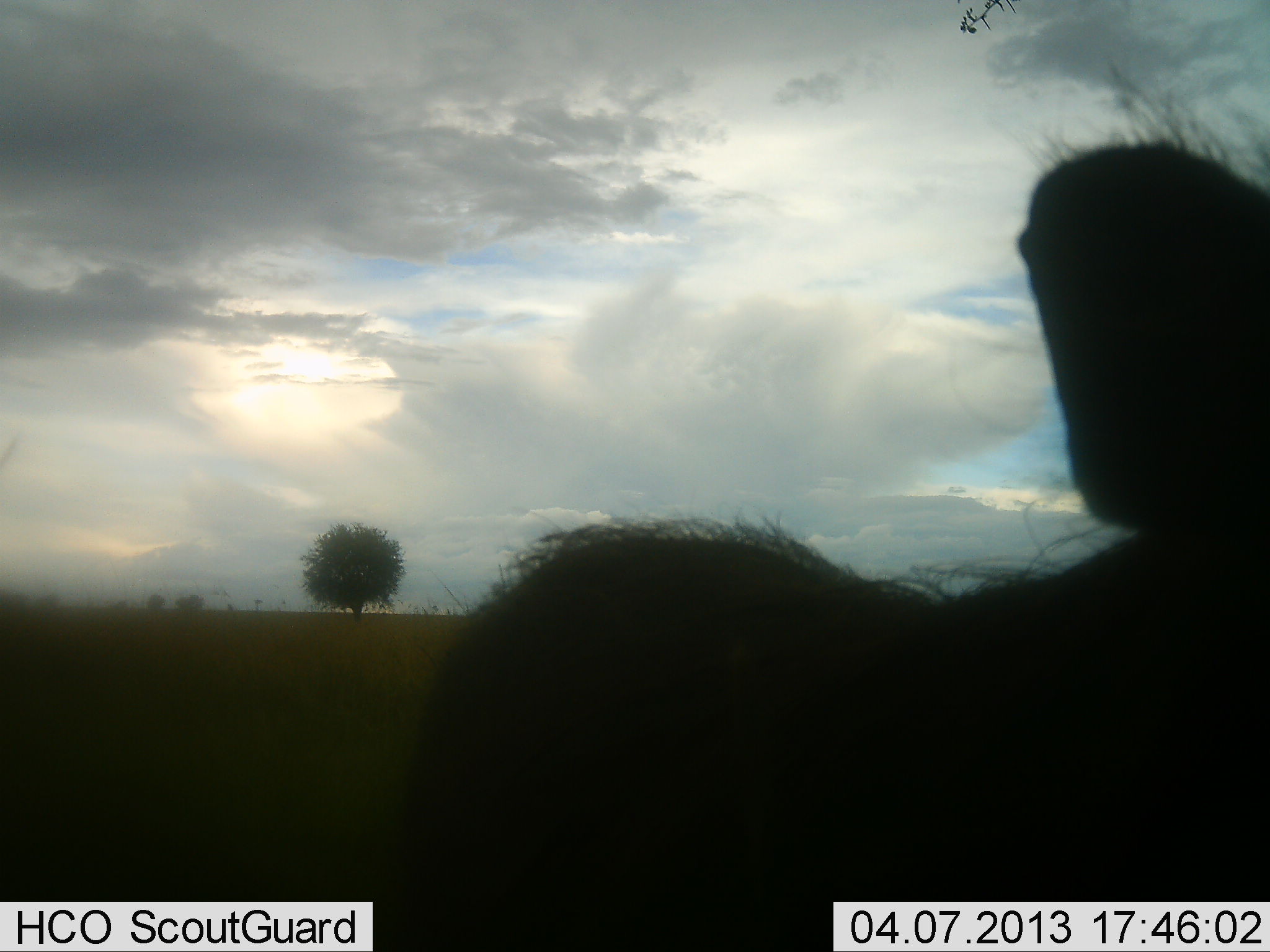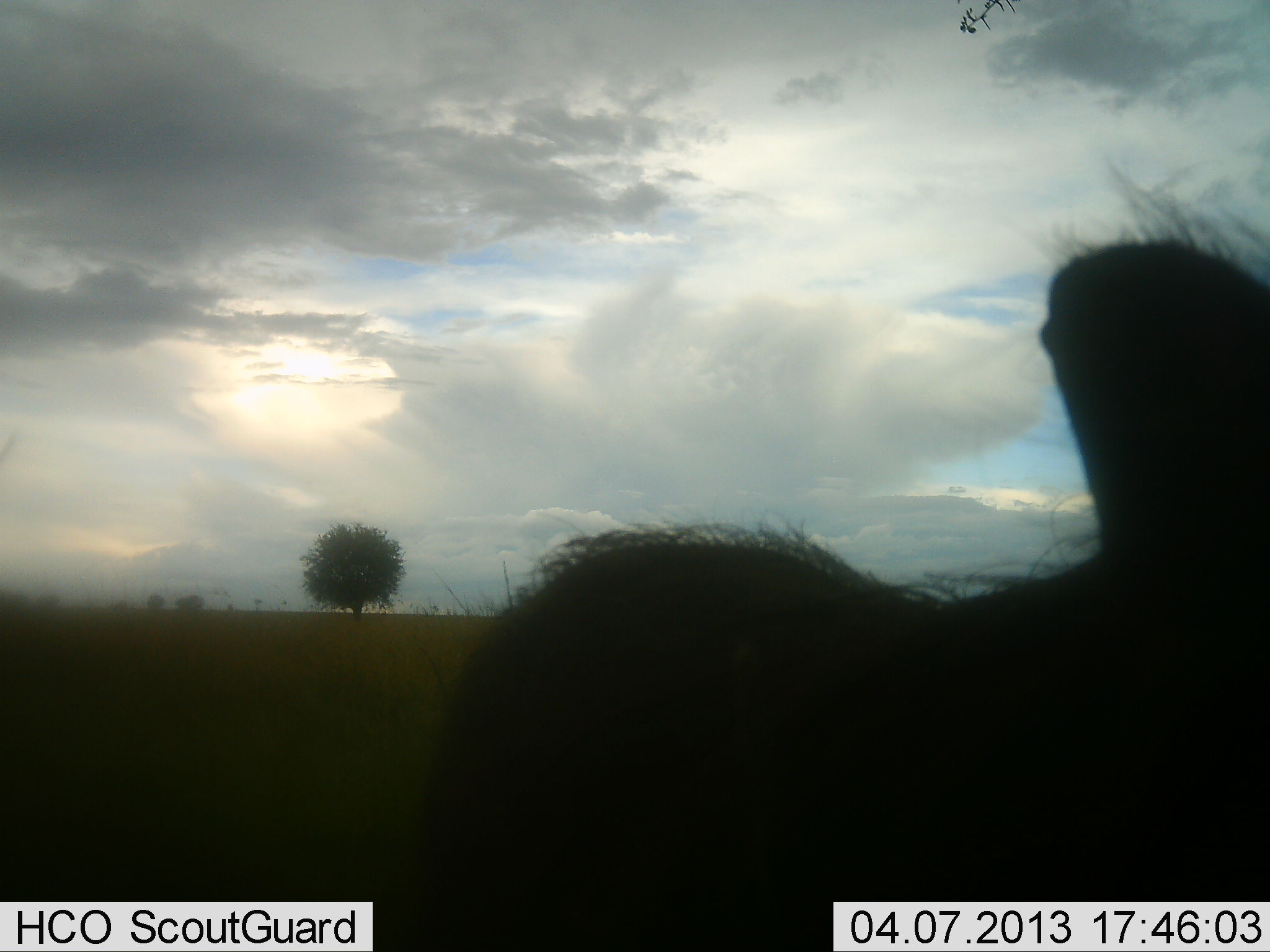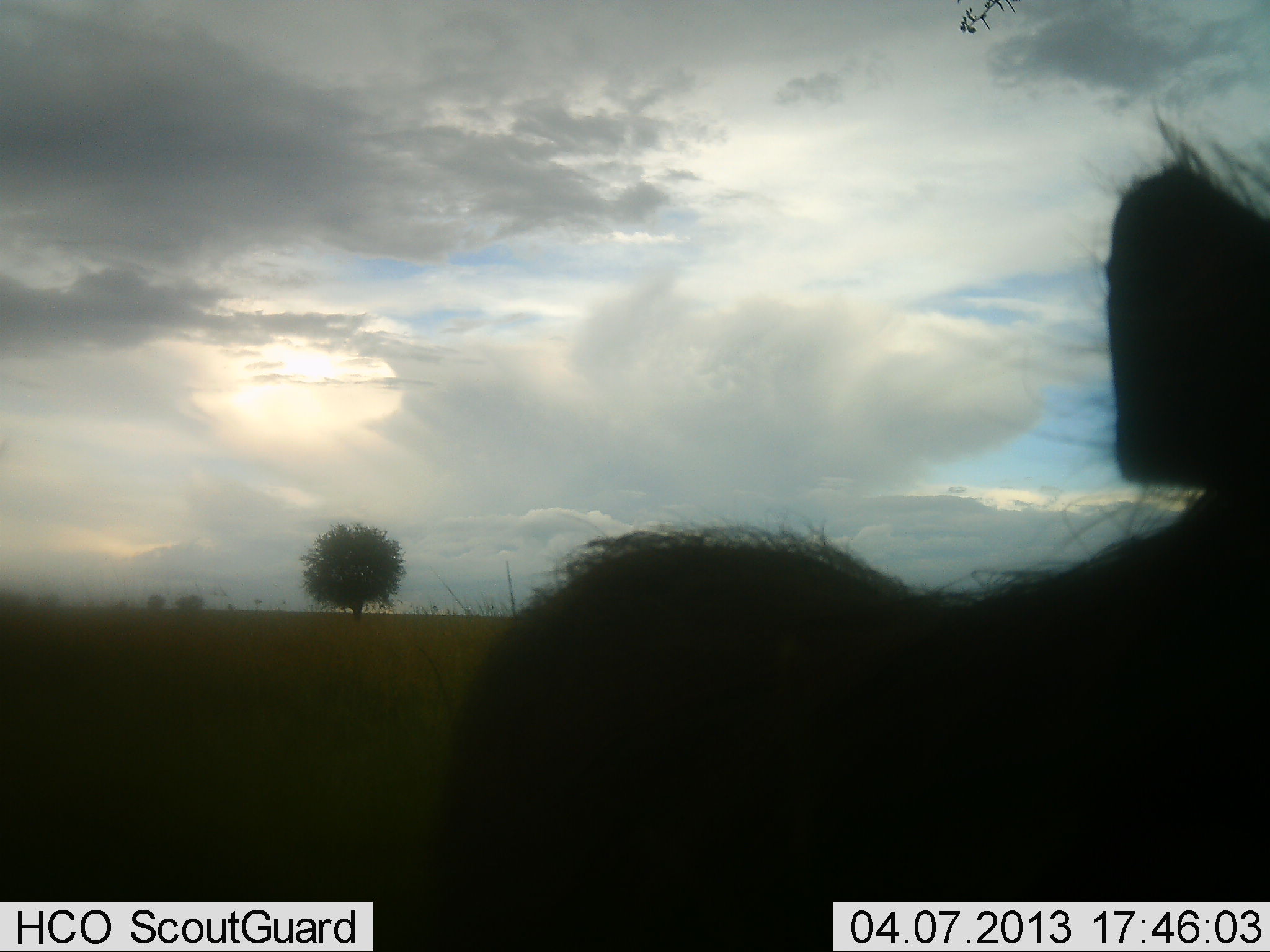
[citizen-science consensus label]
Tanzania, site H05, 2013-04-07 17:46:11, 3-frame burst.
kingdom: Animalia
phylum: Chordata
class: Mammalia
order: Artiodactyla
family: Suidae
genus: Phacochoerus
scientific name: Phacochoerus africanus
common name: warthog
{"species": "warthog (Phacochoerus africanus)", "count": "1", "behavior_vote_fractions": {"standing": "69%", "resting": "6%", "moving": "6%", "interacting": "12%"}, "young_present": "0%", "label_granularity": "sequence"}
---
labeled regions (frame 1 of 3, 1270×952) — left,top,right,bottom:
animal: 378,71,1270,952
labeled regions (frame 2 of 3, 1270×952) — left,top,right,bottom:
animal: 413,157,1270,952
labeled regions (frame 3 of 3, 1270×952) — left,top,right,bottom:
animal: 386,107,1270,952